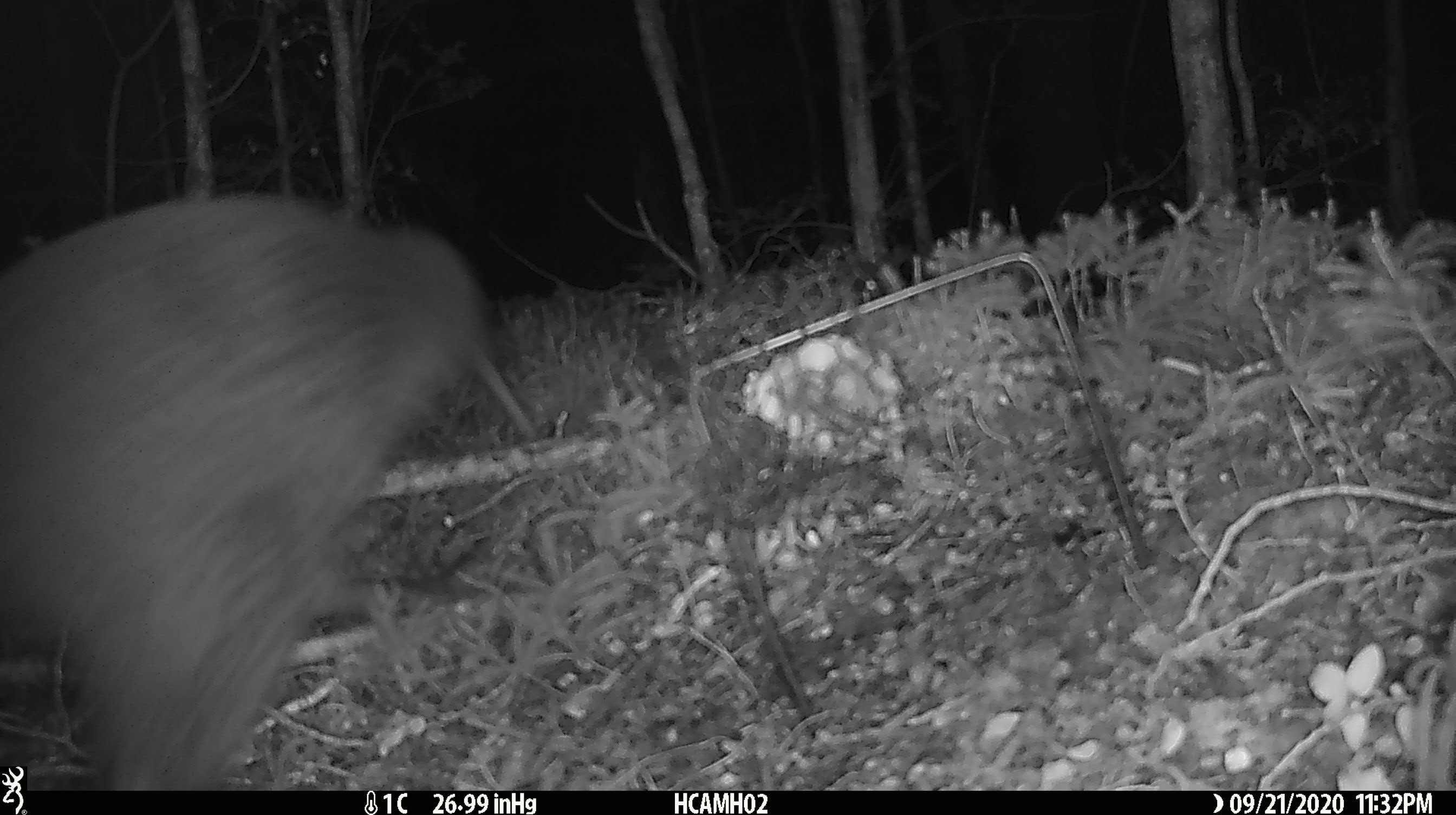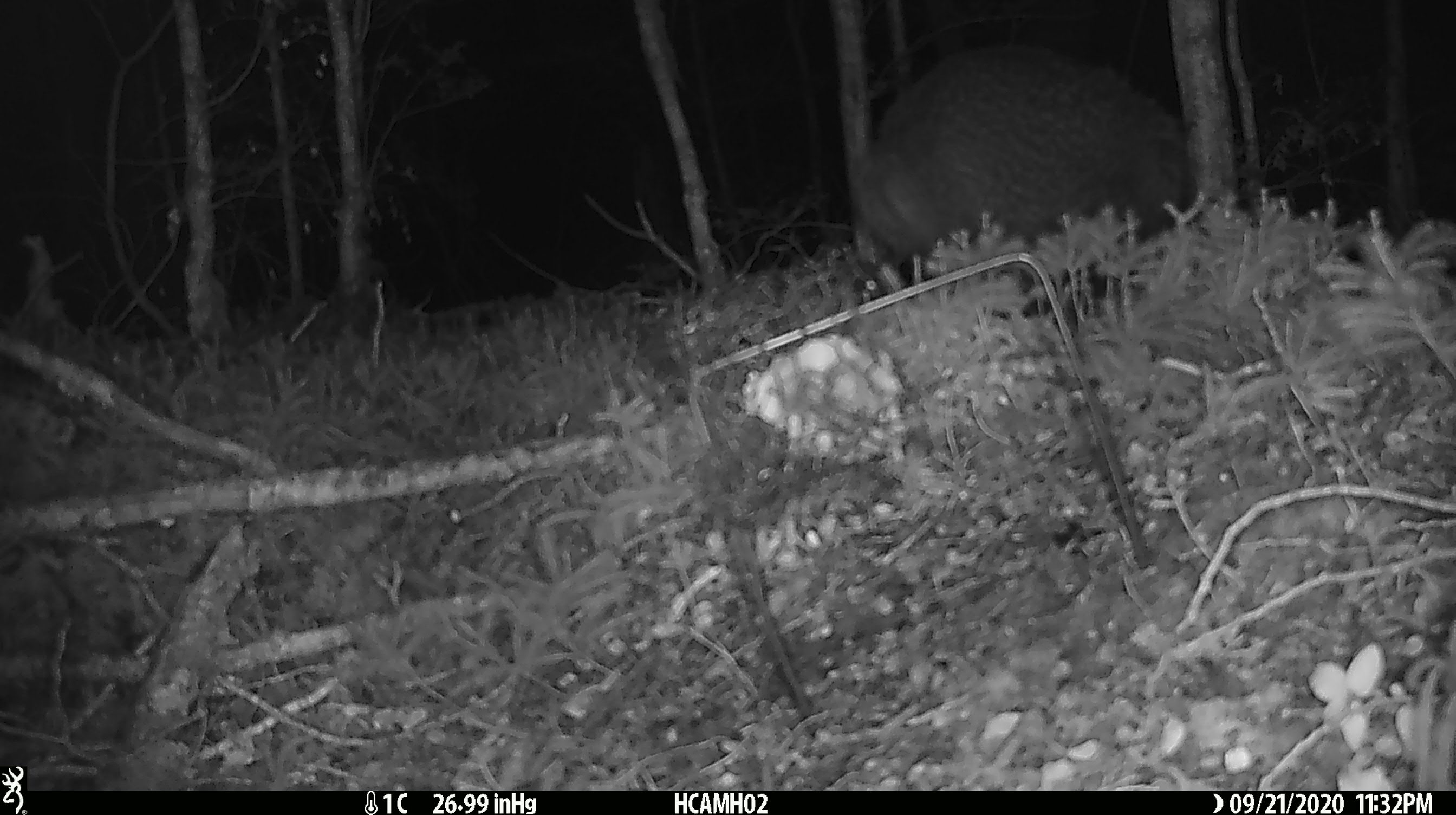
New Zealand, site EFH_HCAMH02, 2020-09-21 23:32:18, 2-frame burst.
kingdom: Animalia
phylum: Chordata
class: Aves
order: Apterygiformes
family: Apterygidae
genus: Apteryx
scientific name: Apteryx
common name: kiwi